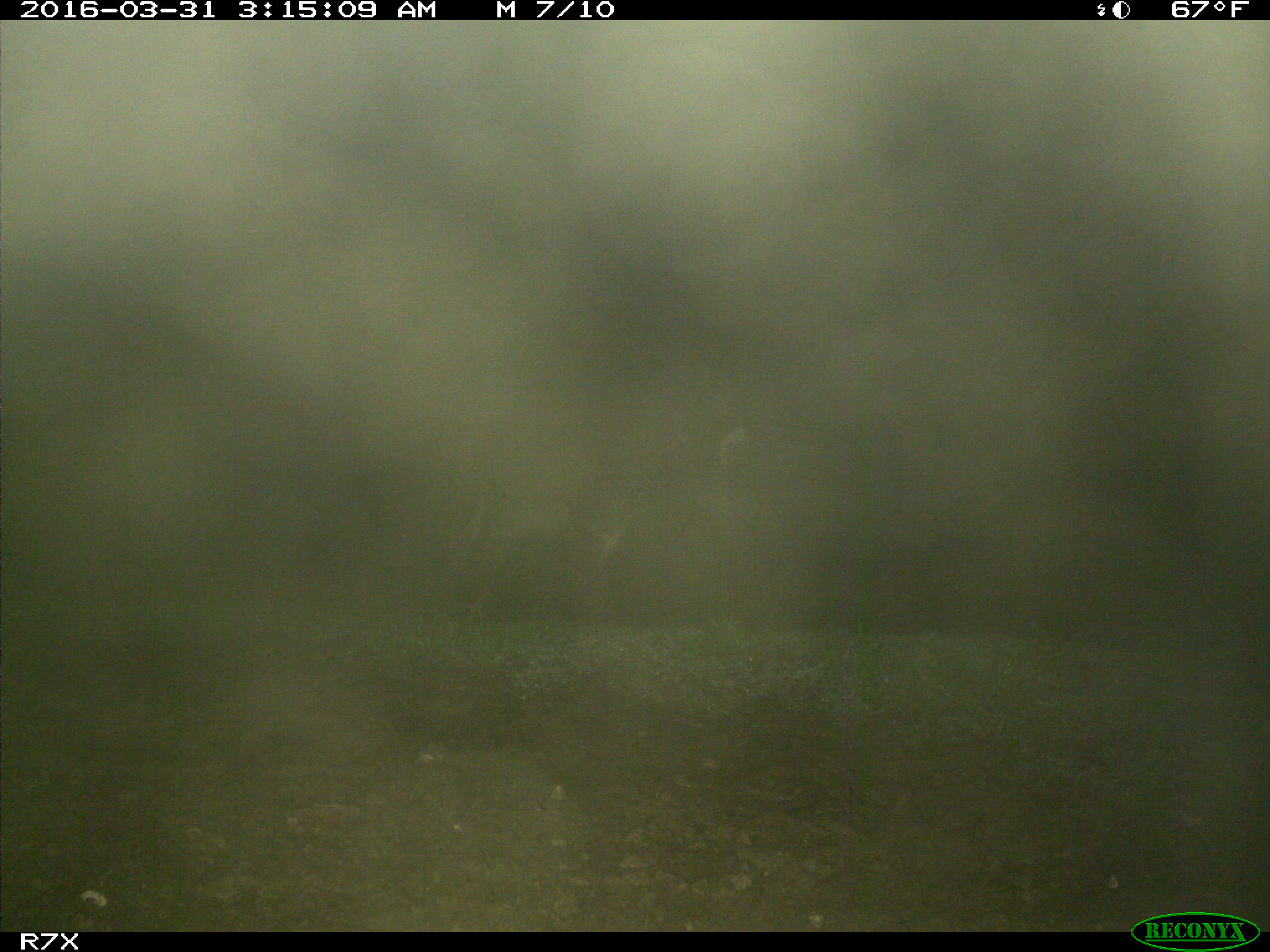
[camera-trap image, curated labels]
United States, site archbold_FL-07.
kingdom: Animalia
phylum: Chordata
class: Mammalia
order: Perissodactyla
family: Equidae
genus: Equus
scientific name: Equus africanus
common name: african wild ass